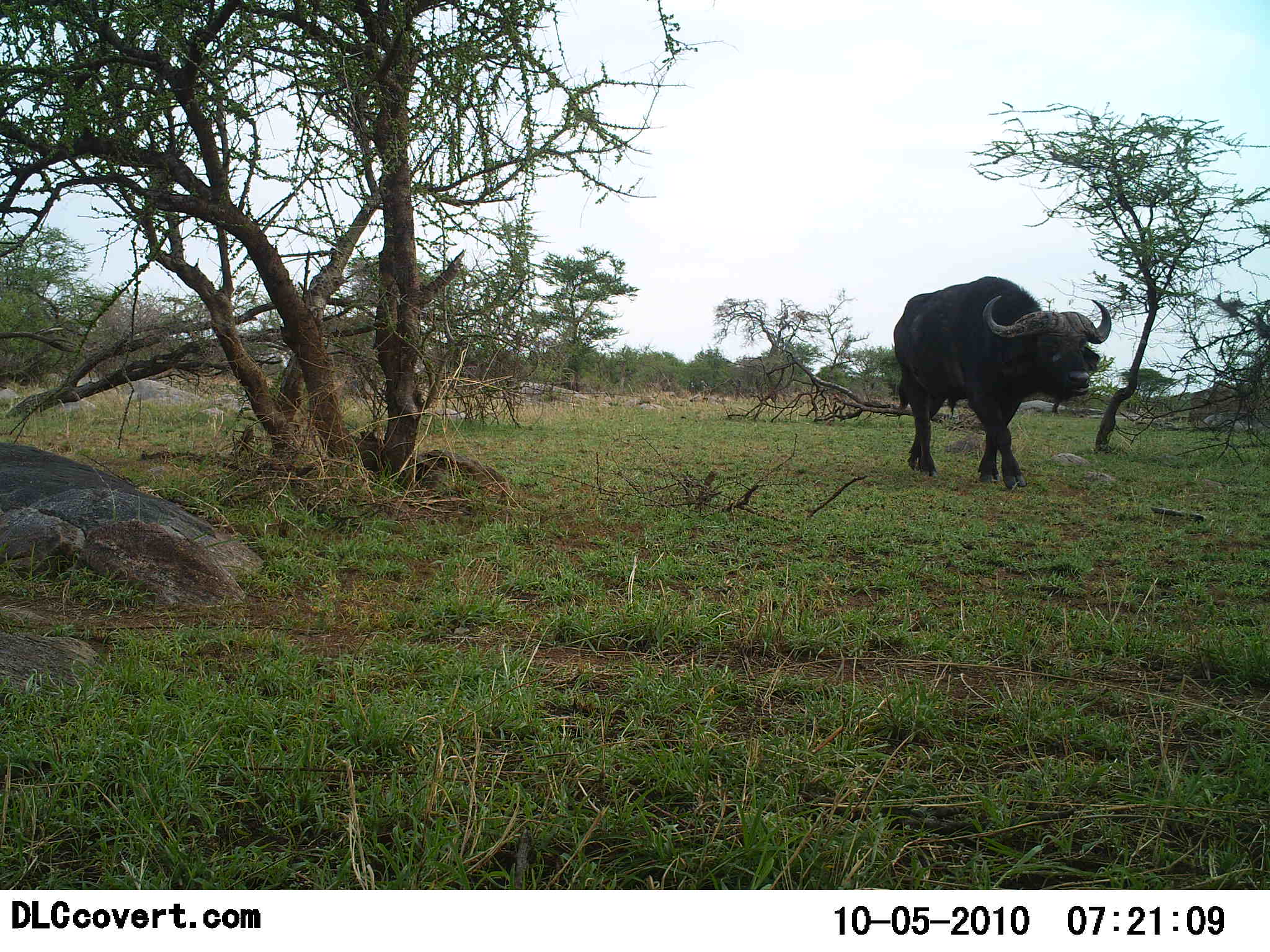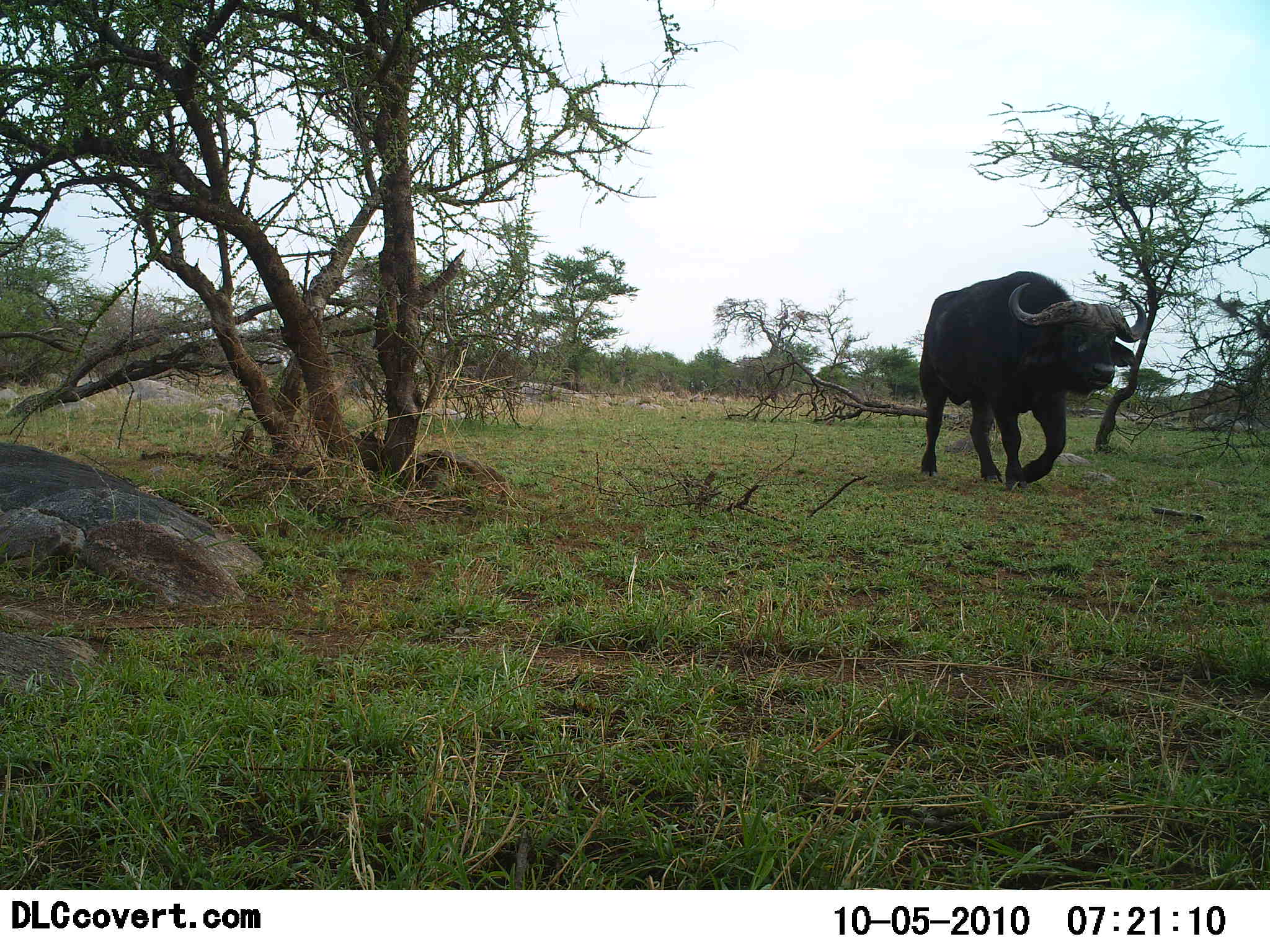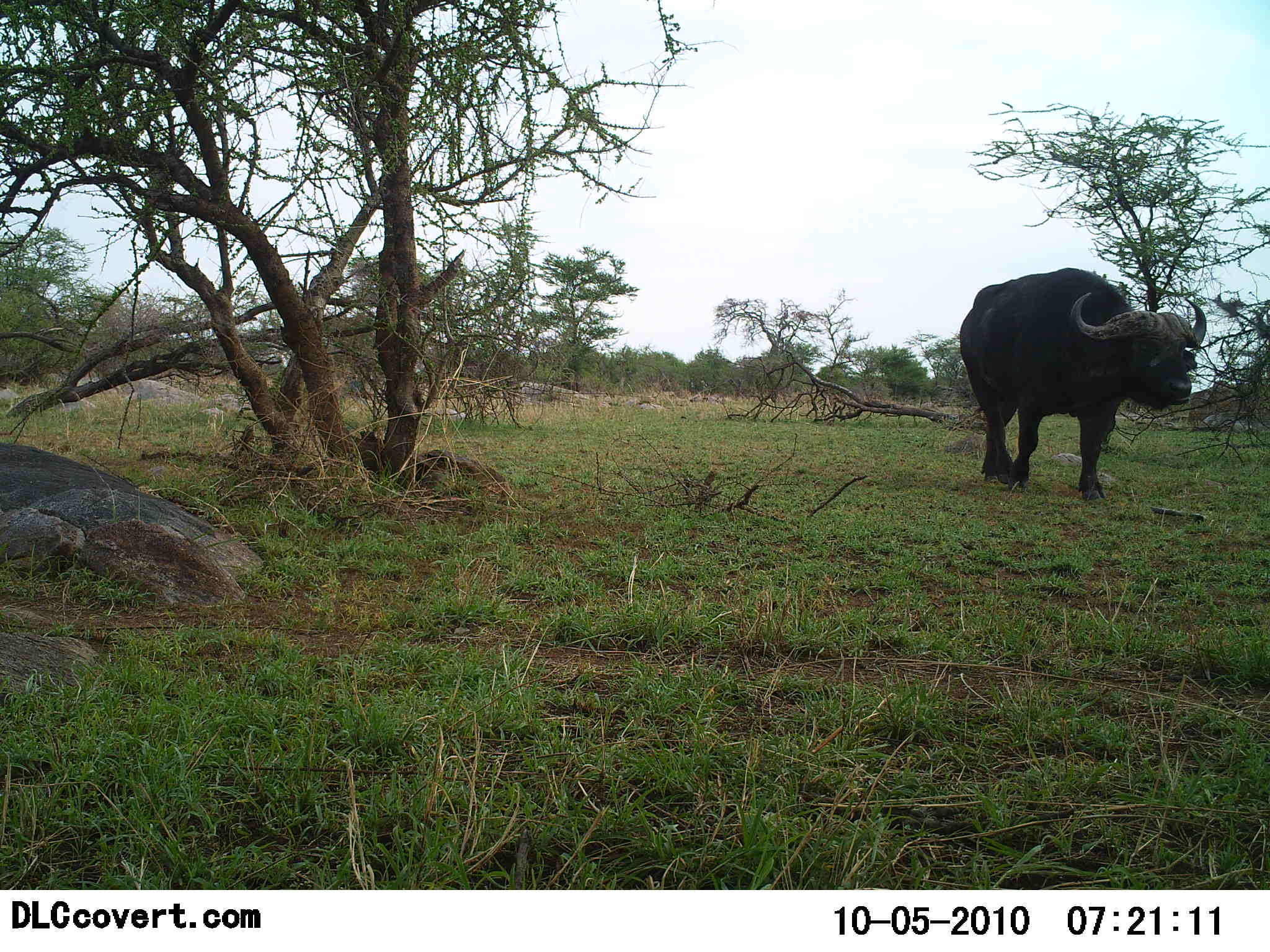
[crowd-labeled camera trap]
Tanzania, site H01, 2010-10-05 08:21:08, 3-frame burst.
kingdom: Animalia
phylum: Chordata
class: Mammalia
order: Artiodactyla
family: Bovidae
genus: Syncerus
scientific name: Syncerus caffer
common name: cape buffalo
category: buffalo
Buffalo (cape buffalo) (Syncerus caffer), count 1. Behavior (volunteer vote fractions): standing 0%, resting 0%, moving 100%, interacting 0%. Young present (vote fraction): 0%. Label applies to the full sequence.